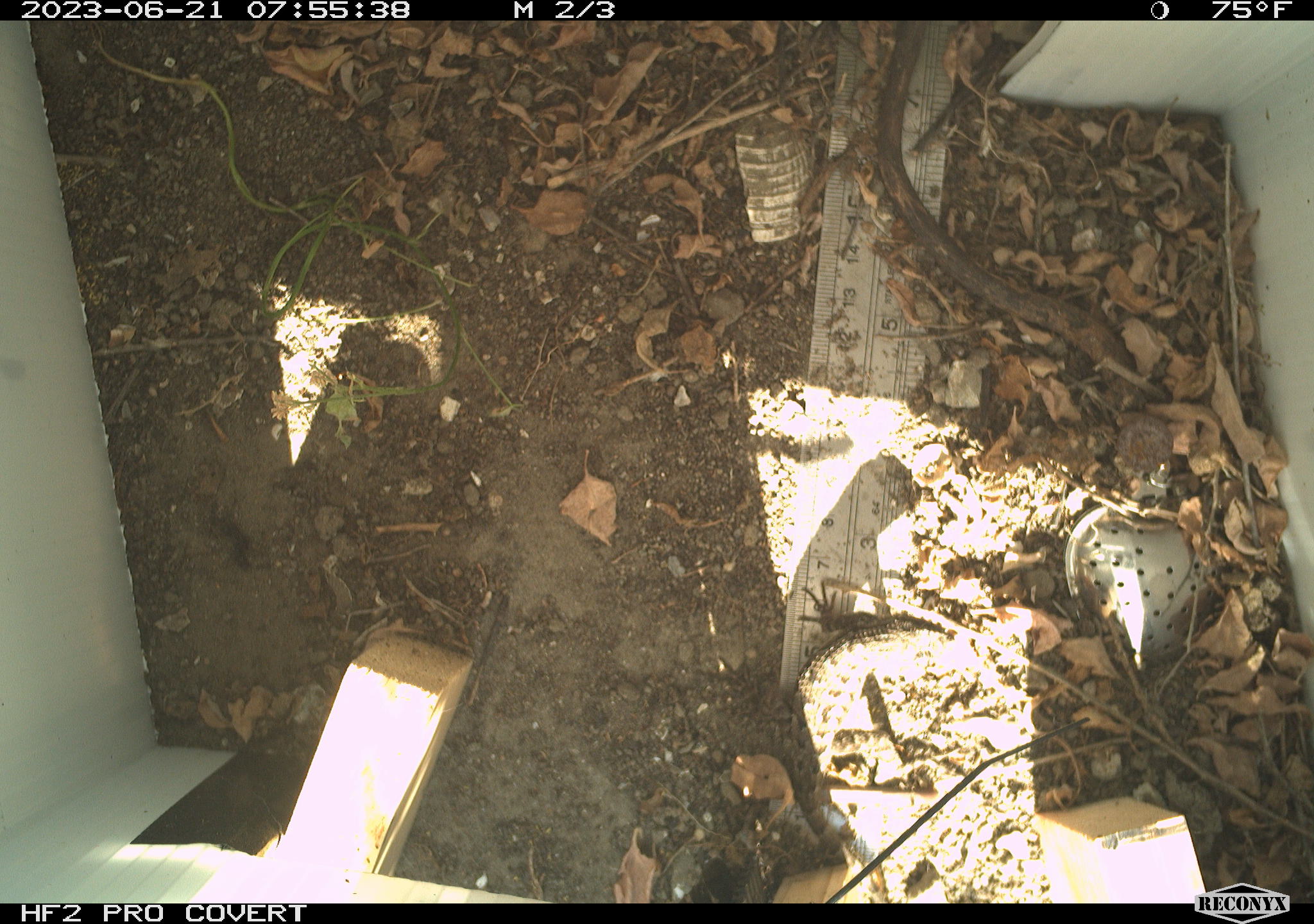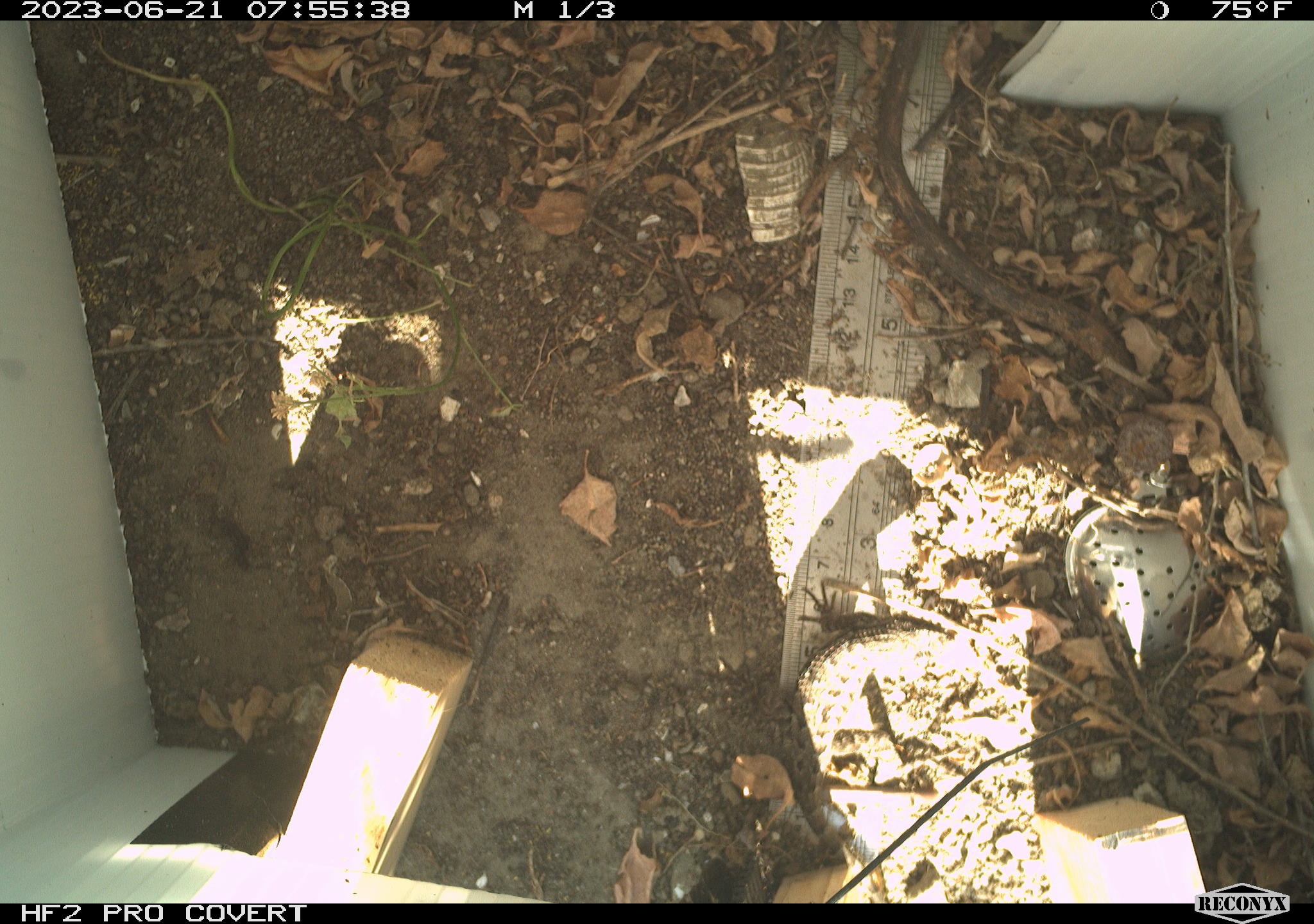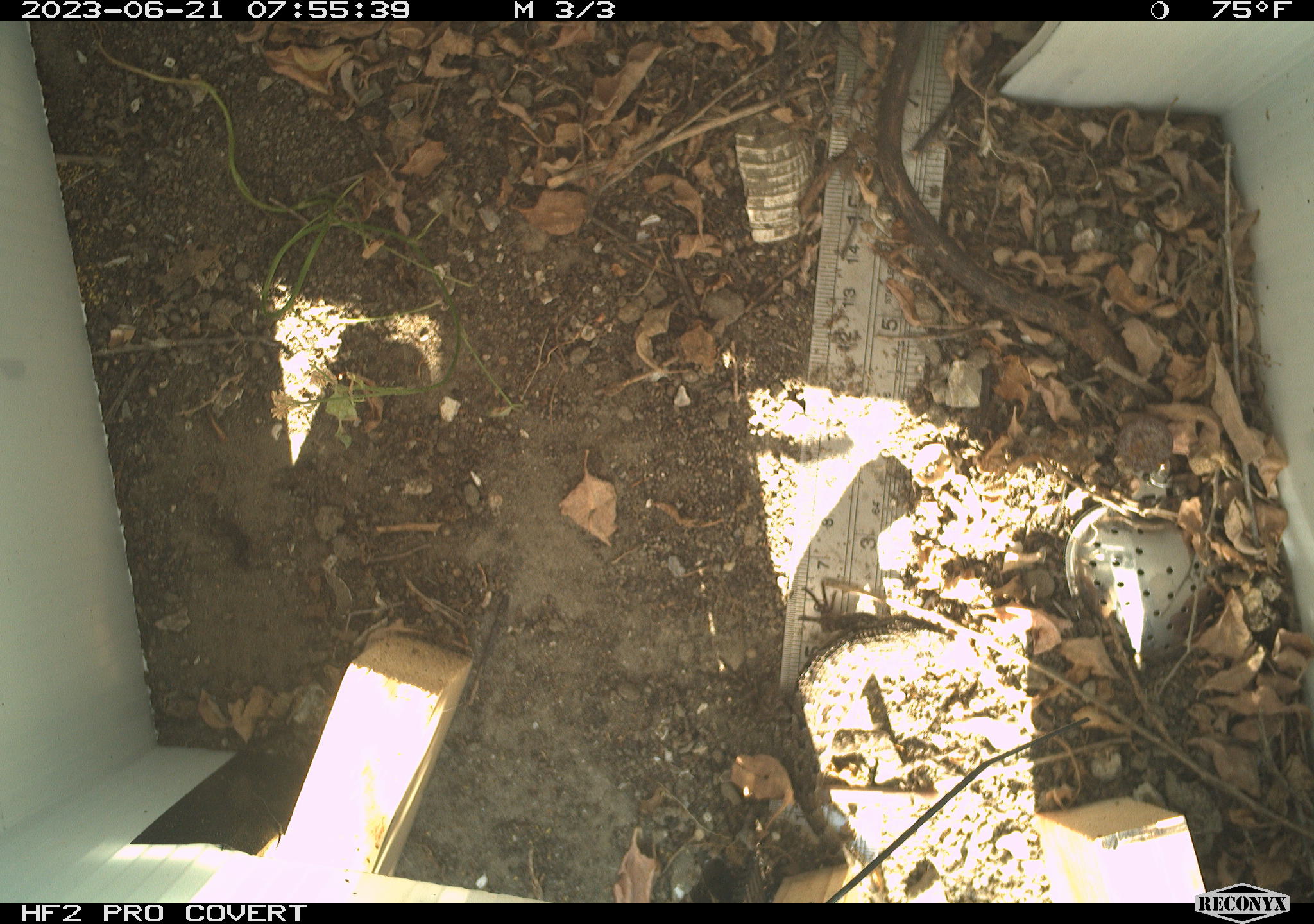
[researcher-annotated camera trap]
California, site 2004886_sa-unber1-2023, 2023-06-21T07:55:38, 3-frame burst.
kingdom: Animalia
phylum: Chordata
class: Reptilia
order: Squamata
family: Phrynosomatidae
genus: Sceloporus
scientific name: Sceloporus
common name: spiny lizards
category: sceloporus species